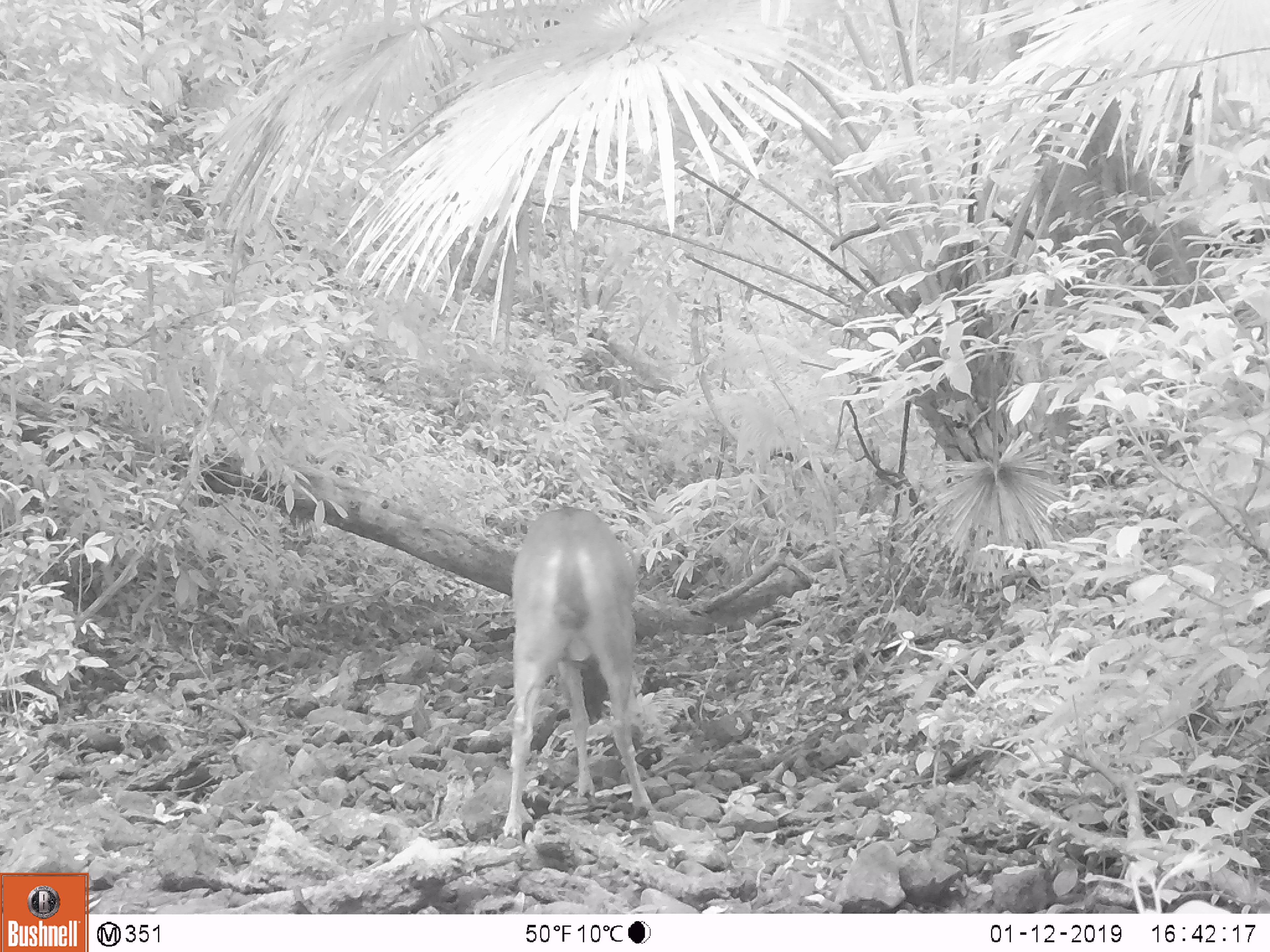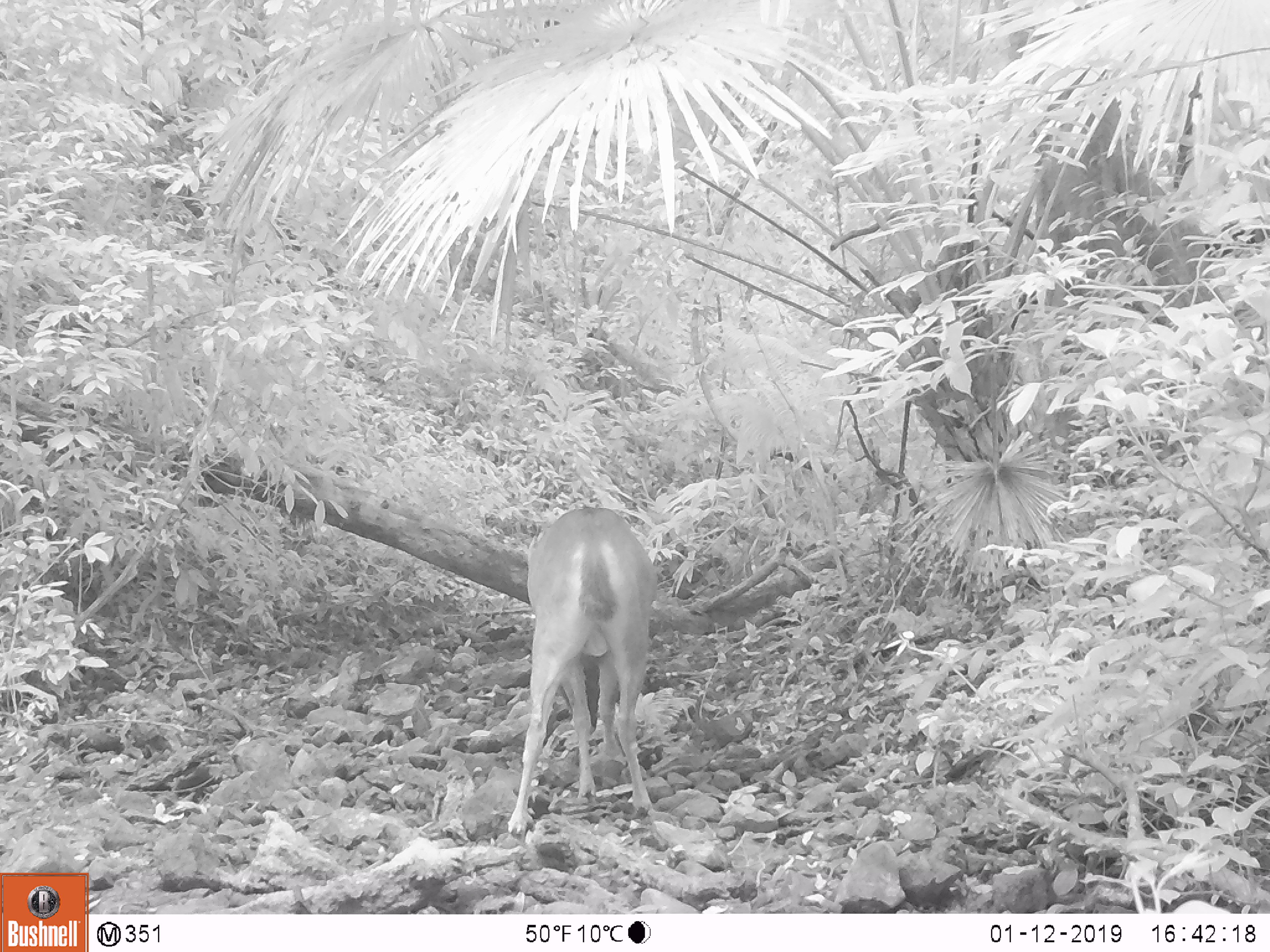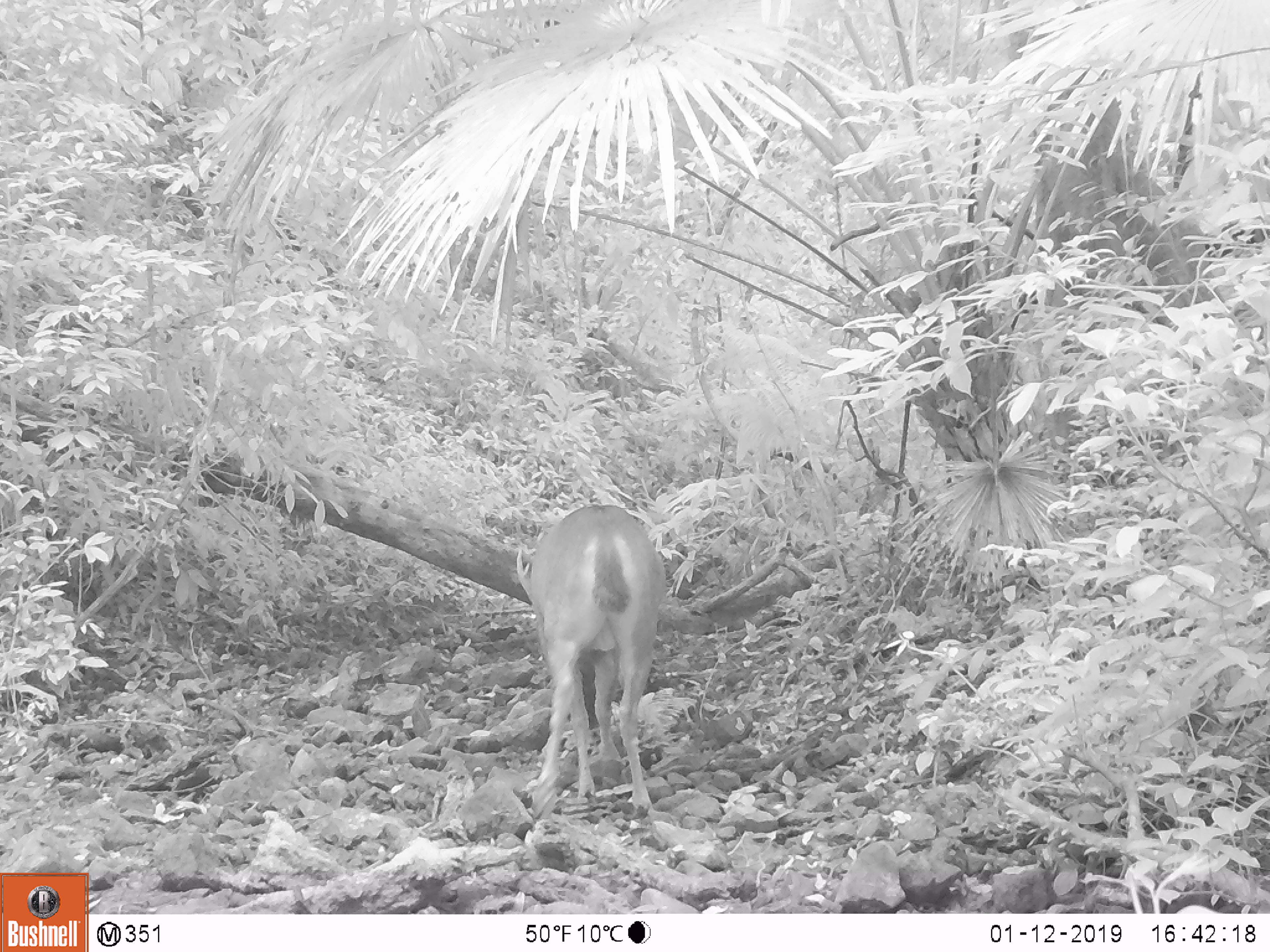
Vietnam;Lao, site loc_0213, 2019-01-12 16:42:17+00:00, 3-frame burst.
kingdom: Animalia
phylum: Chordata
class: Mammalia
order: Artiodactyla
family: Cervidae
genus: Rusa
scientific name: Rusa unicolor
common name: sambar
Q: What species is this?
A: Sambar (Rusa unicolor).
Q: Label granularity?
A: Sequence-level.